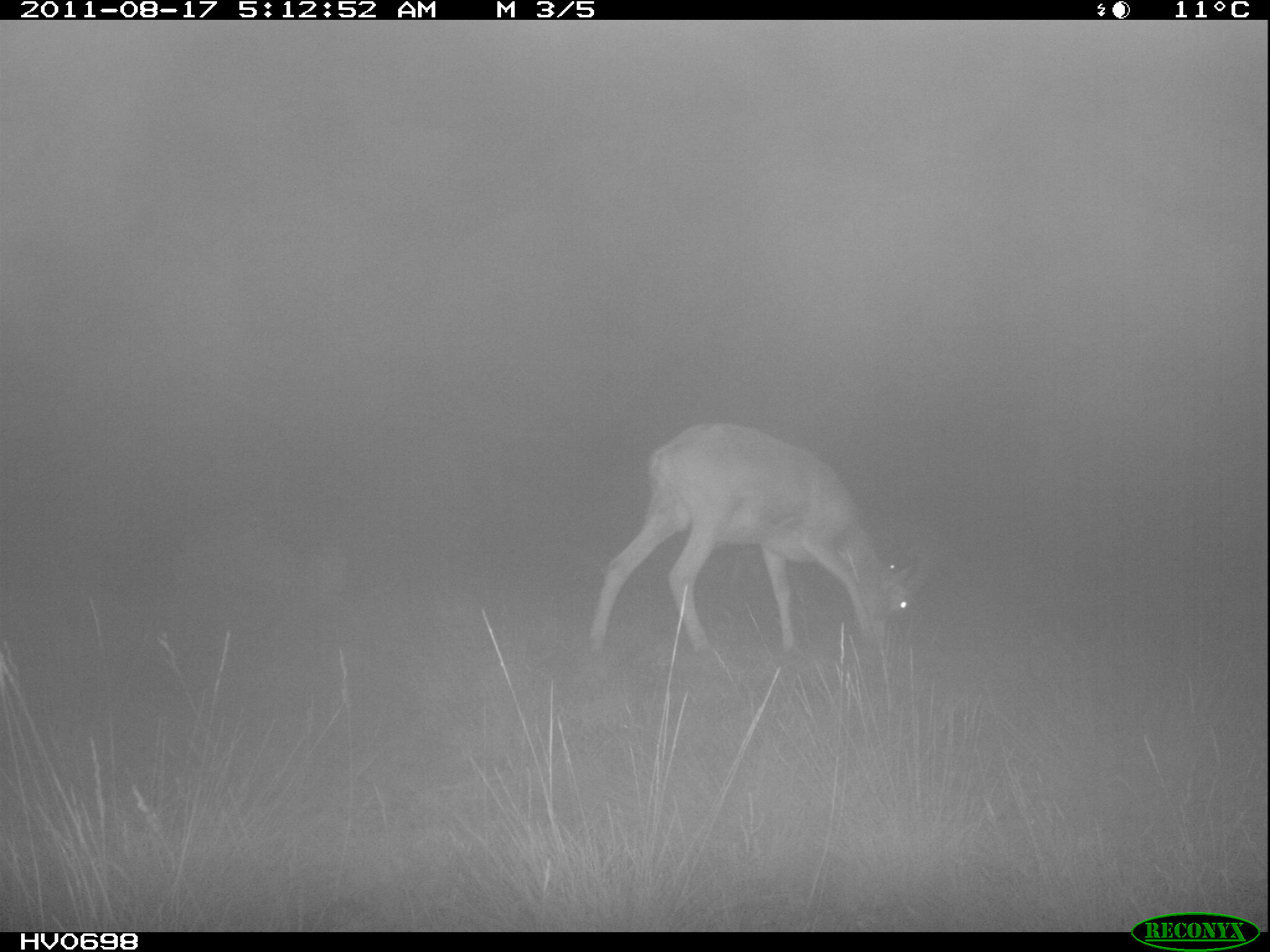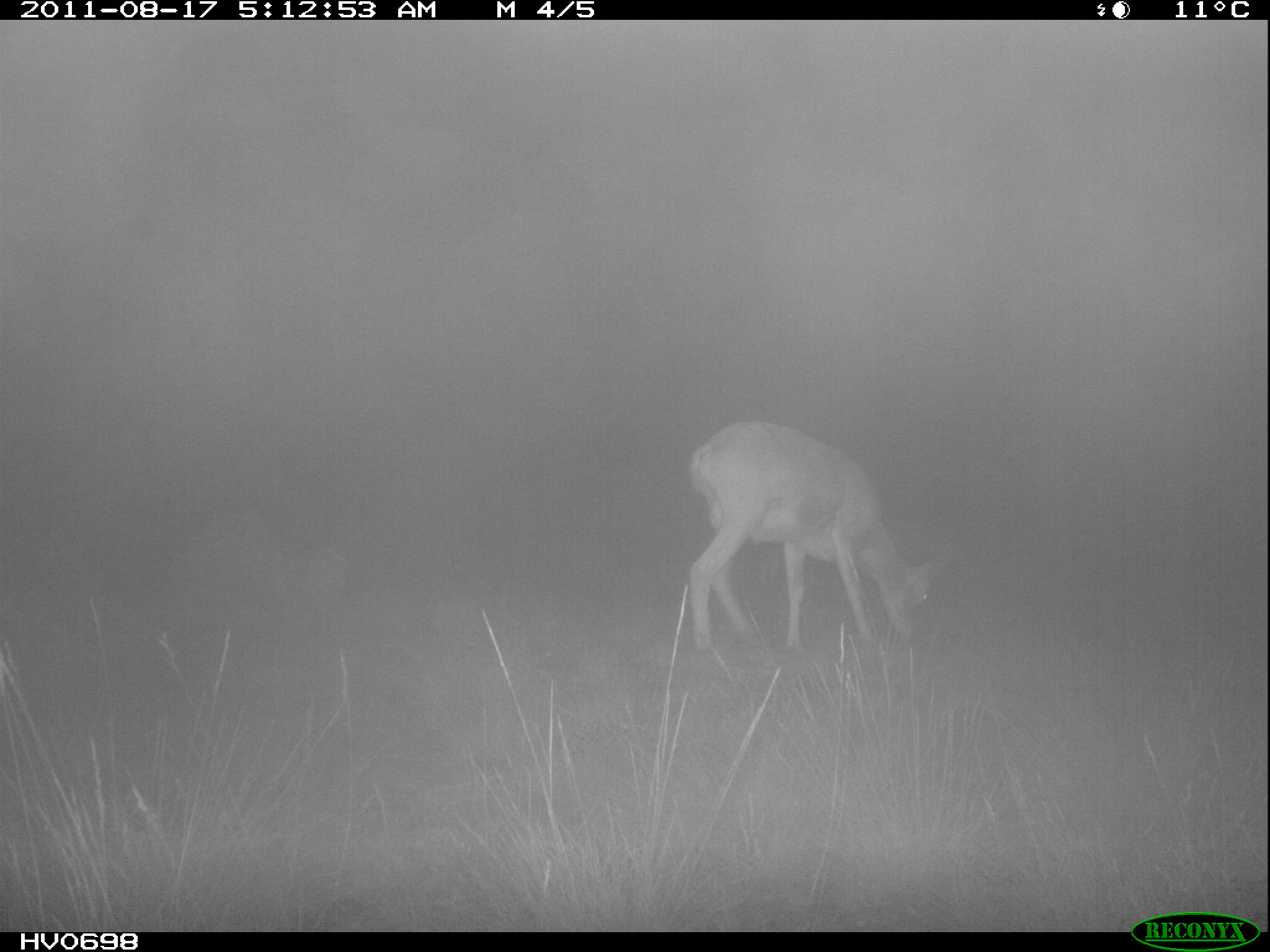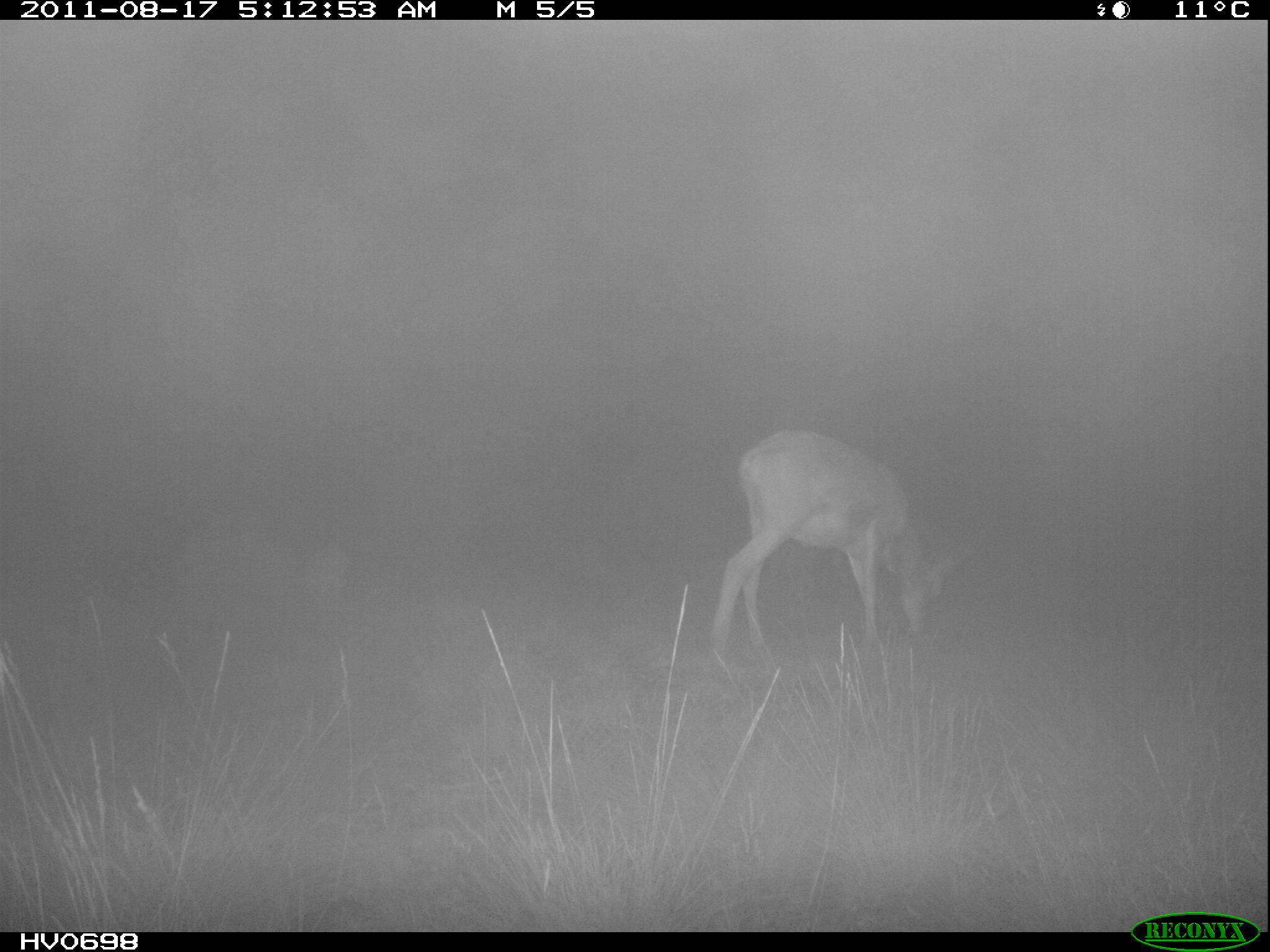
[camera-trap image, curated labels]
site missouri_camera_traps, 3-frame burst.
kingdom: Animalia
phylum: Chordata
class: Mammalia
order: Artiodactyla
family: Bovidae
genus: Ovis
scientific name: Ovis ammon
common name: mouflon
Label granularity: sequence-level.